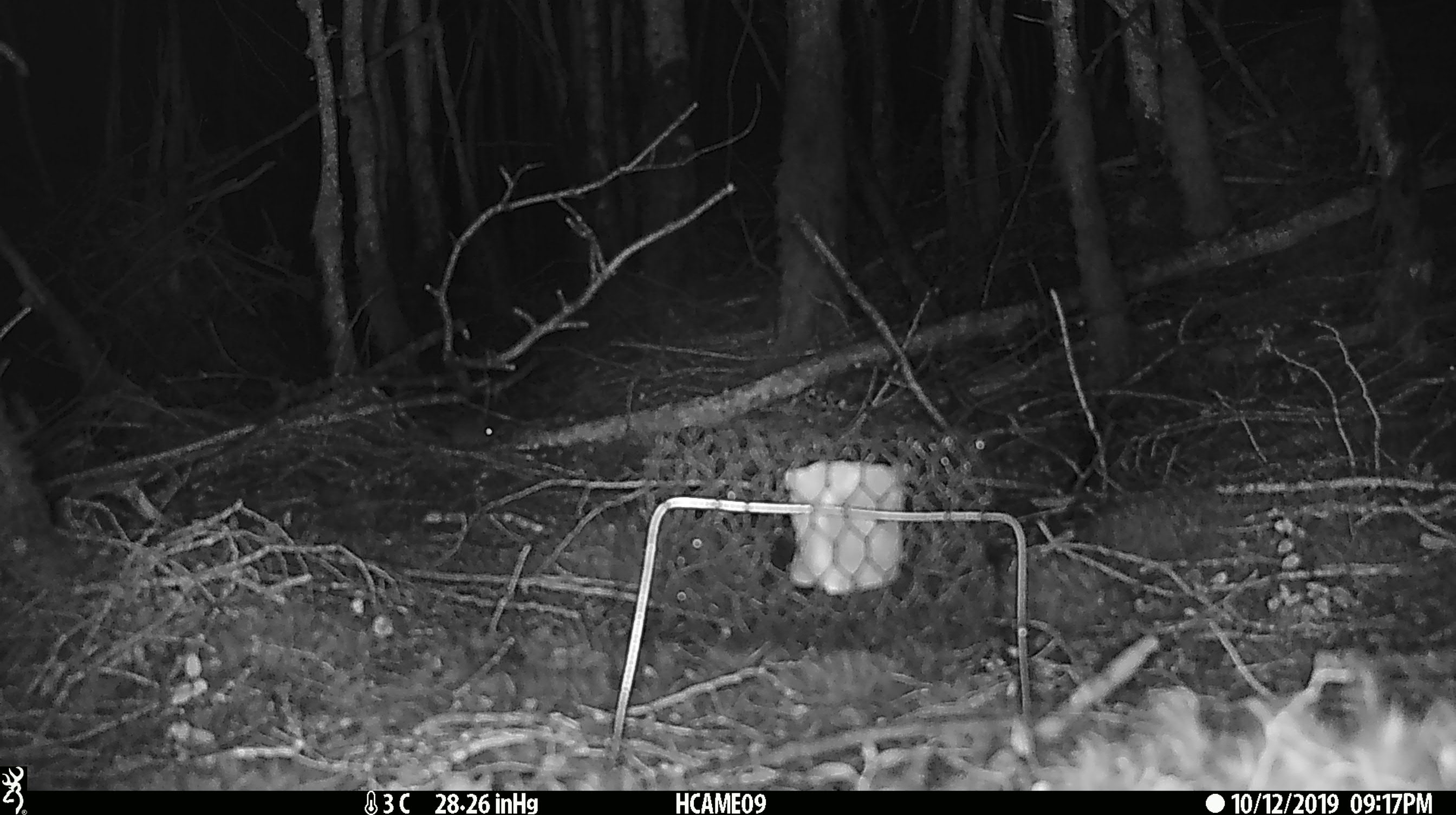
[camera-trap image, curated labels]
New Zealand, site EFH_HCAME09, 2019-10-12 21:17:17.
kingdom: Animalia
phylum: Chordata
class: Mammalia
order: Rodentia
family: Muridae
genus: Mus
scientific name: Mus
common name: mouse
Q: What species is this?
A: Mouse (Mus).